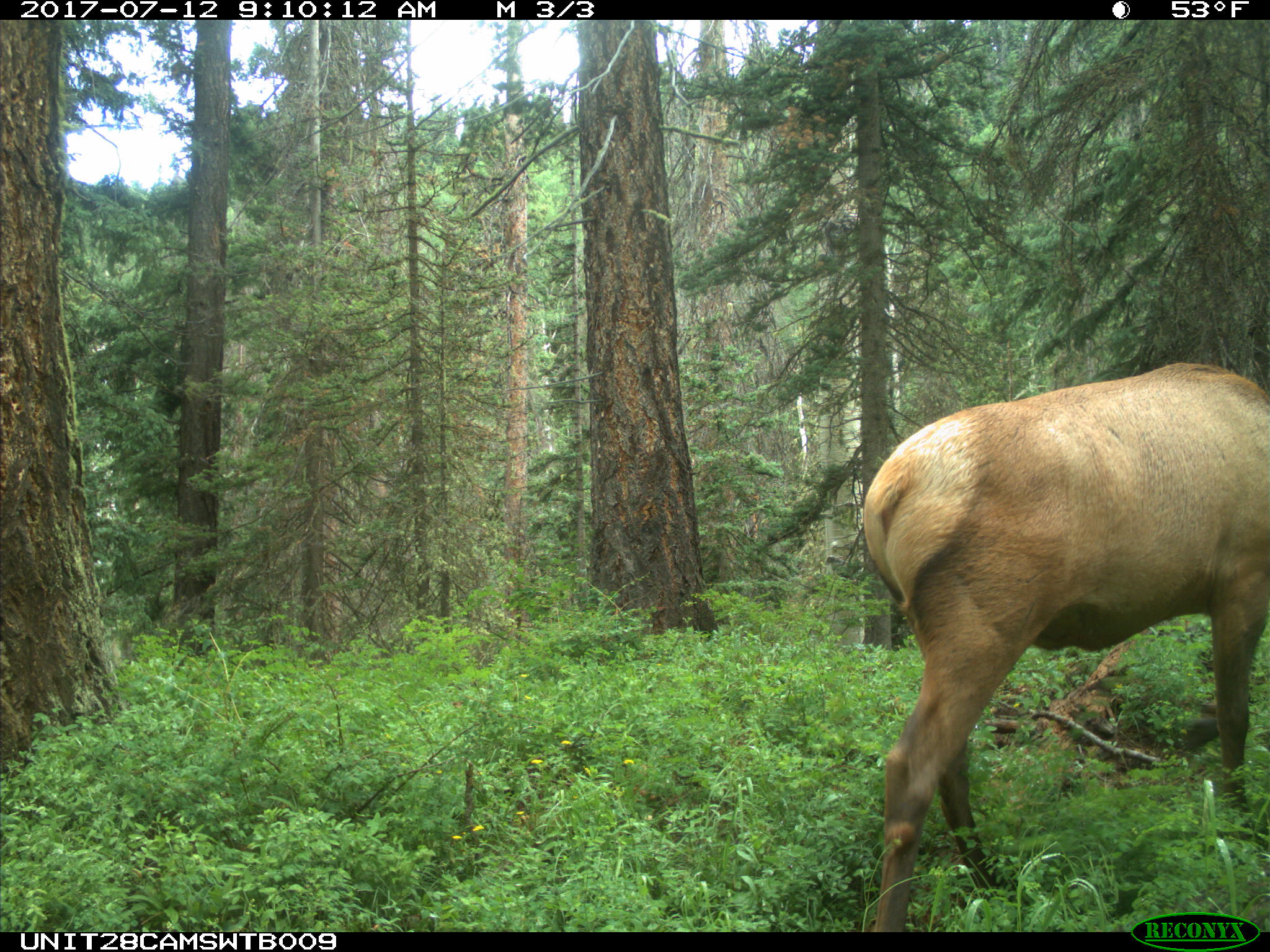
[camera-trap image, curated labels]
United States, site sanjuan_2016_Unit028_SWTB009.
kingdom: Animalia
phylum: Chordata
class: Mammalia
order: Artiodactyla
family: Cervidae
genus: Cervus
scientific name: Cervus elaphus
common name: red deer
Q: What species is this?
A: Cervus elaphus (red deer).